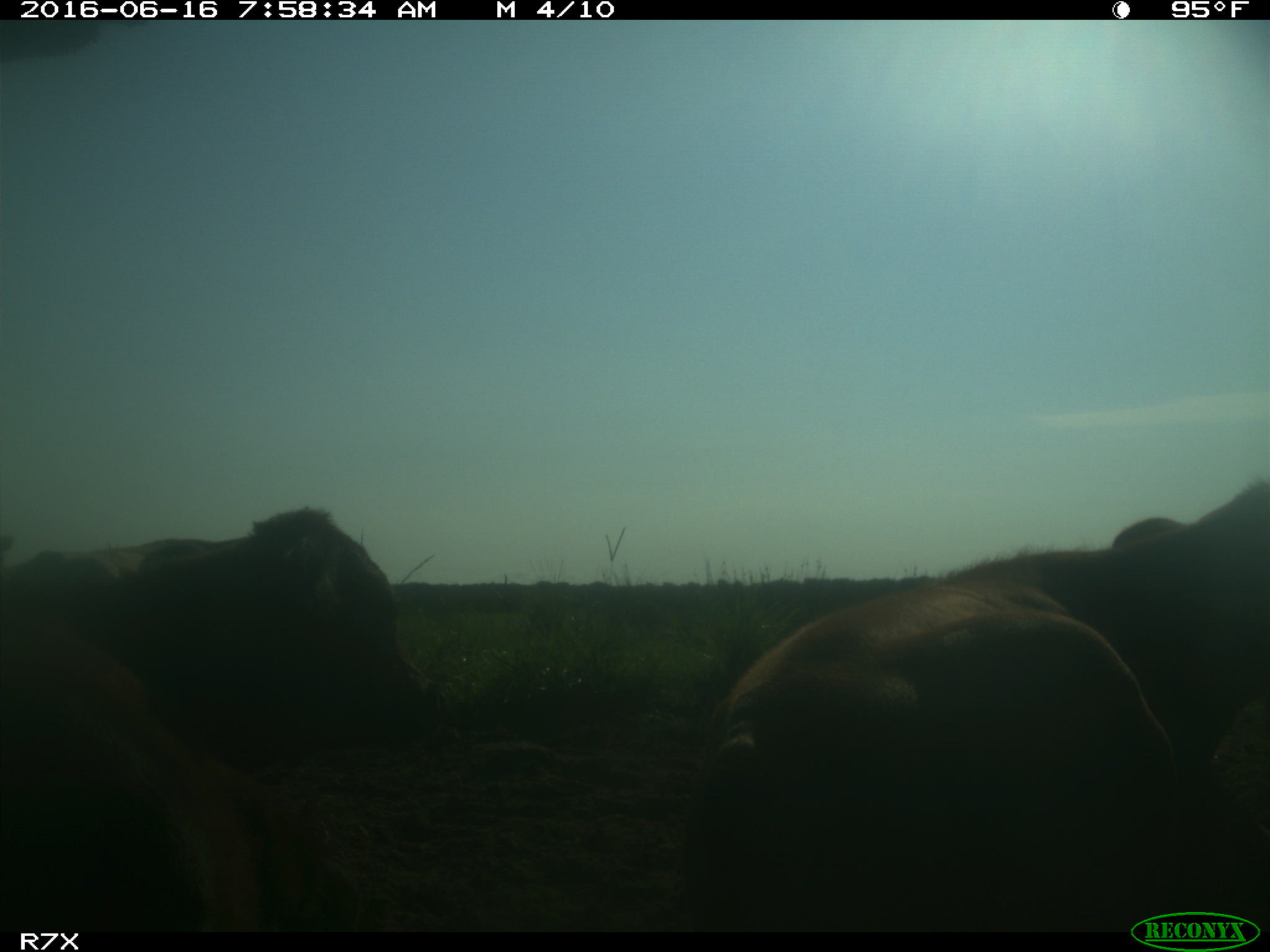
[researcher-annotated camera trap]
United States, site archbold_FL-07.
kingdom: Animalia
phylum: Chordata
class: Mammalia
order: Artiodactyla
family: Bovidae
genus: Bos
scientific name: Bos taurus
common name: domestic cow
Bos taurus (domestic cow).